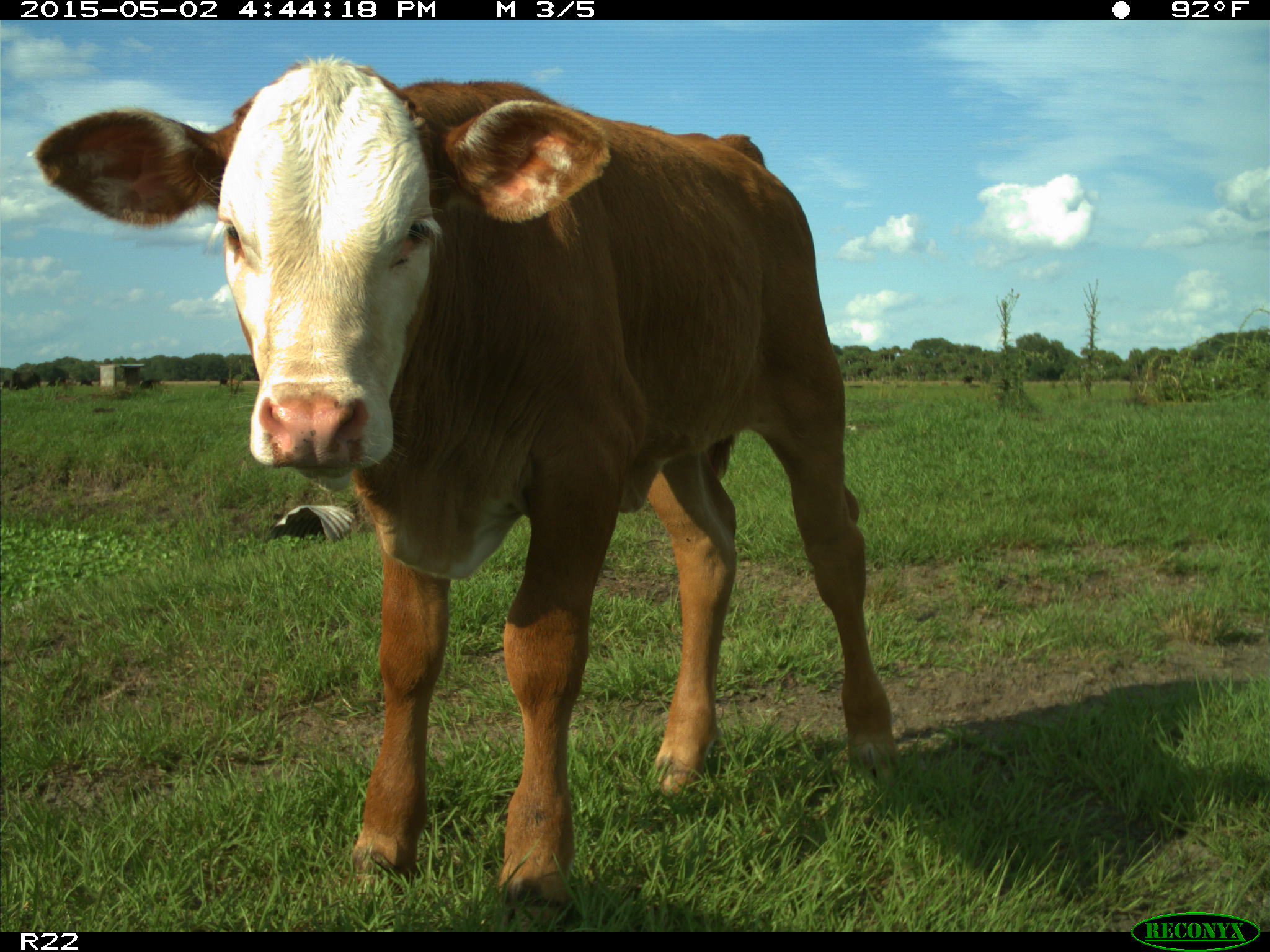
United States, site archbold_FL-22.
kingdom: Animalia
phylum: Chordata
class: Mammalia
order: Artiodactyla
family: Bovidae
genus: Bos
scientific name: Bos taurus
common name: domestic cow